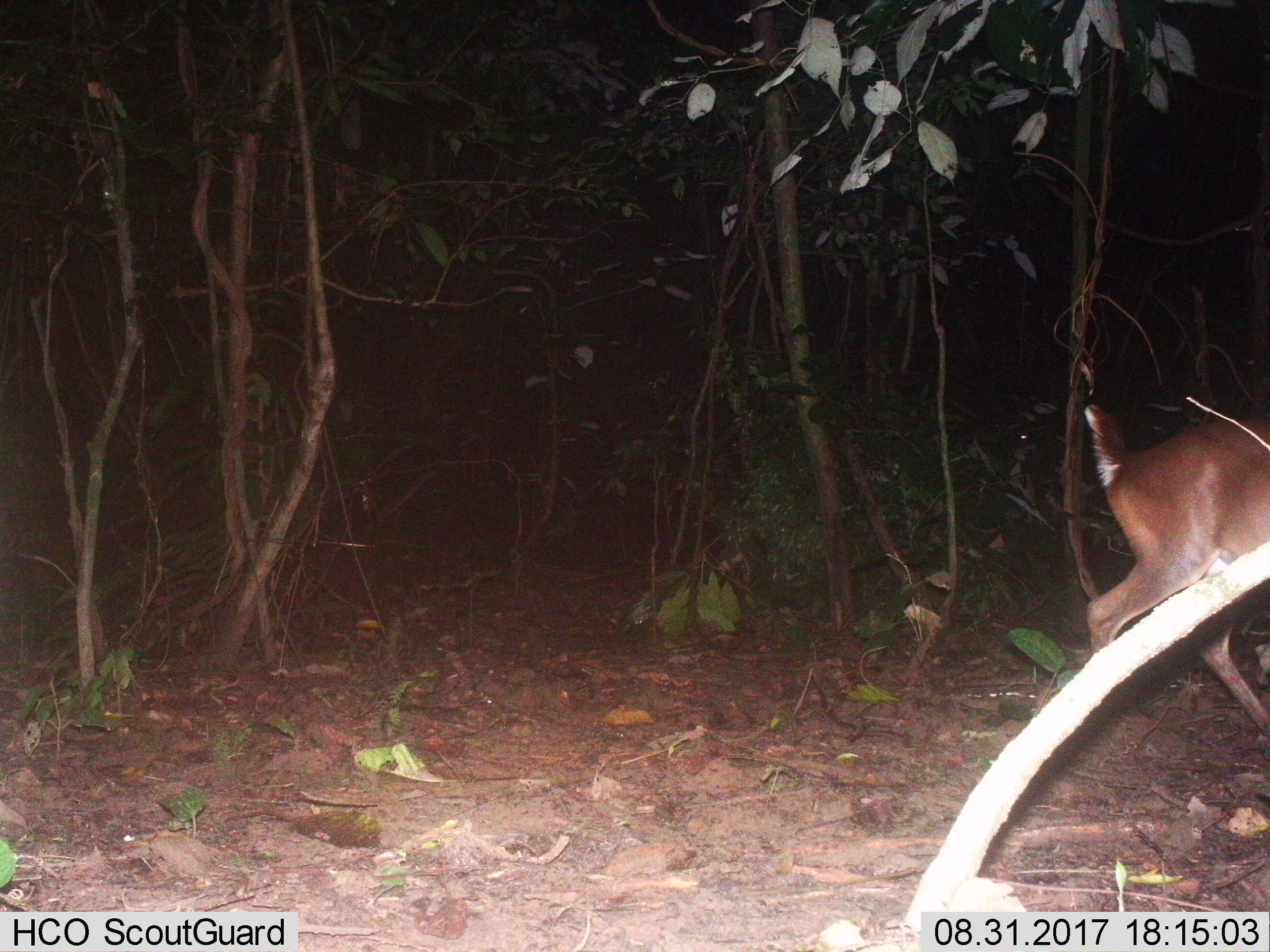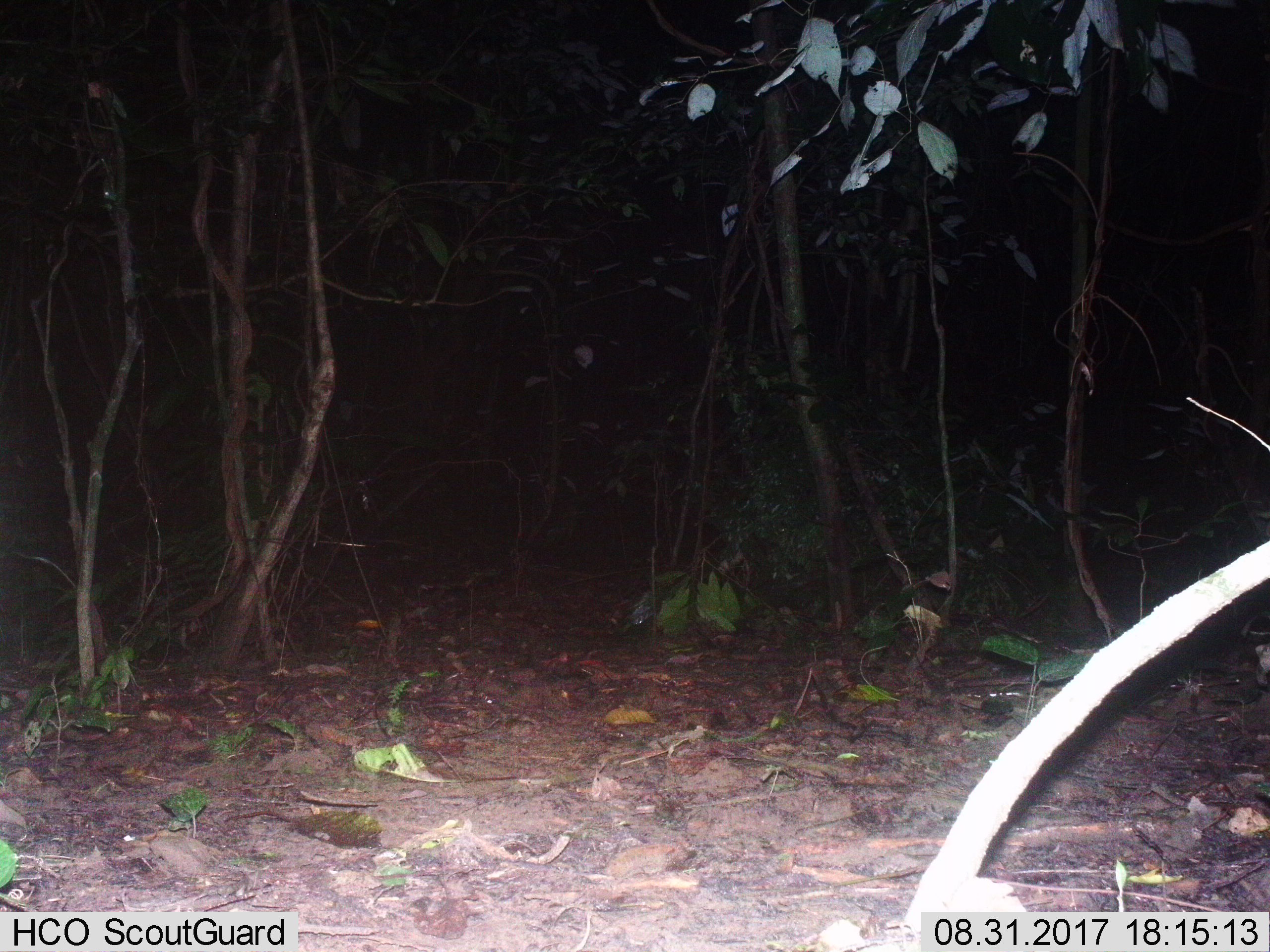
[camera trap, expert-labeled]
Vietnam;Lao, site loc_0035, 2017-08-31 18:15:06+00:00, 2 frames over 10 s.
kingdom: Animalia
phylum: Chordata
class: Mammalia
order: Artiodactyla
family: Cervidae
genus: Muntiacus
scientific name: Muntiacus vuquangensis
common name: large-antlered muntjac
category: large antlered muntjac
Large antlered muntjac (large-antlered muntjac) (Muntiacus vuquangensis). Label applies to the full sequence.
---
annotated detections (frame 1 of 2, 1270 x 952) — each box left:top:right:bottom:
large antlered muntjac: 1083:403:1270:742